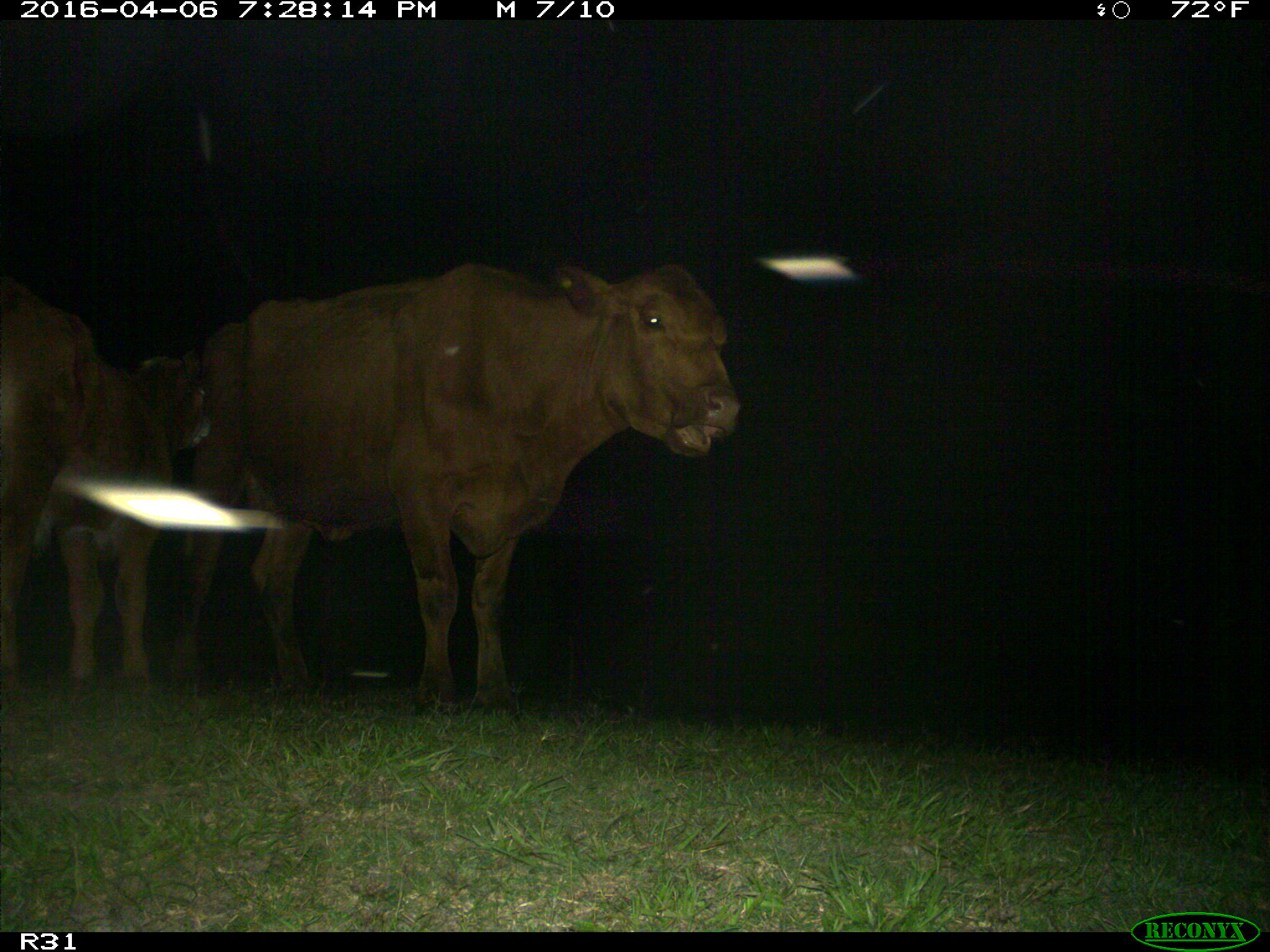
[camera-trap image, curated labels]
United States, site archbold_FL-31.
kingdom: Animalia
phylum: Chordata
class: Mammalia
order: Artiodactyla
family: Bovidae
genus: Bos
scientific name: Bos taurus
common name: domestic cow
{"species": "Bos taurus (domestic cow)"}